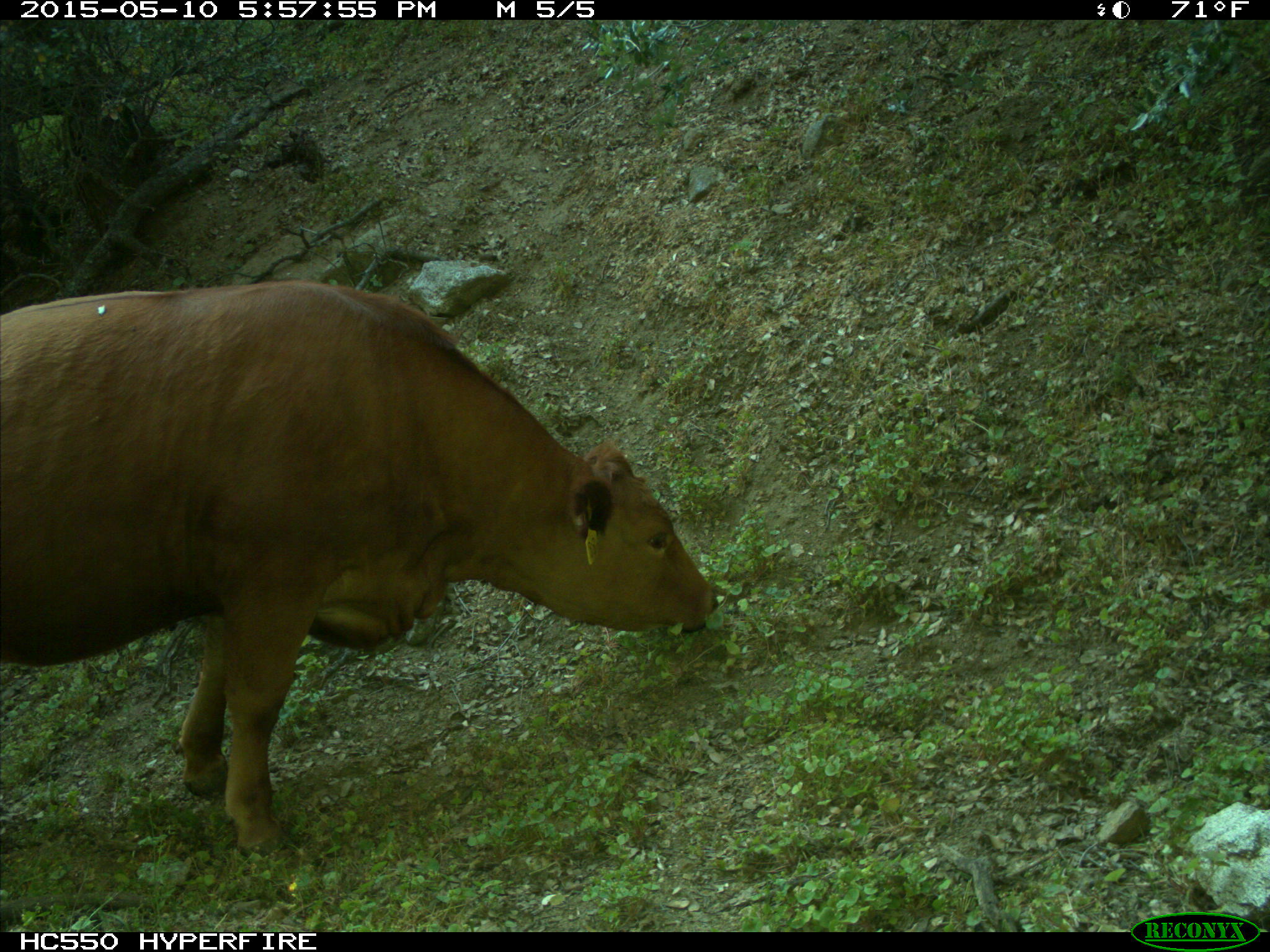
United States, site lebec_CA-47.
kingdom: Animalia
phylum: Chordata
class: Mammalia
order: Artiodactyla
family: Bovidae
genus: Bos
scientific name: Bos taurus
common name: domestic cow